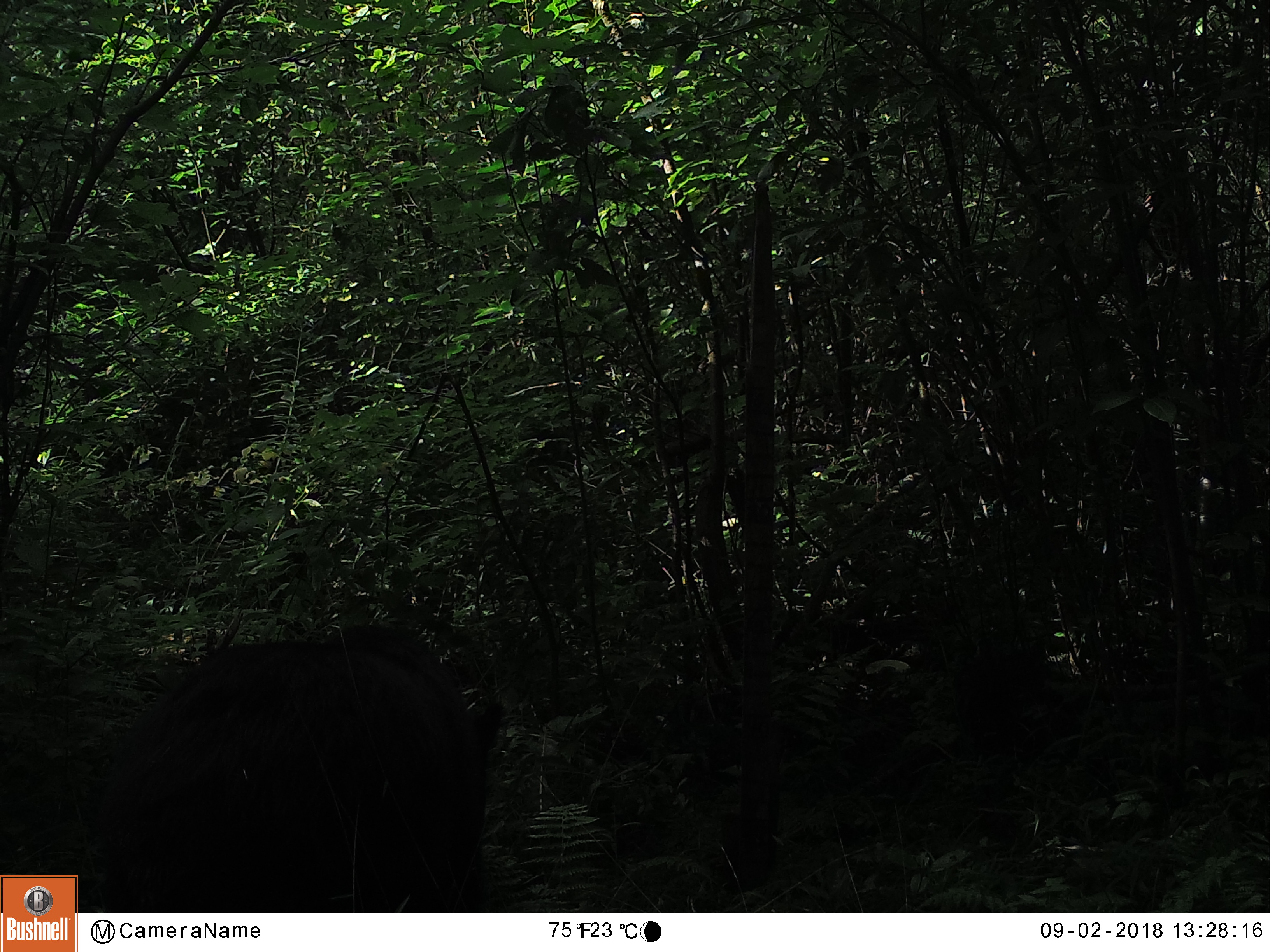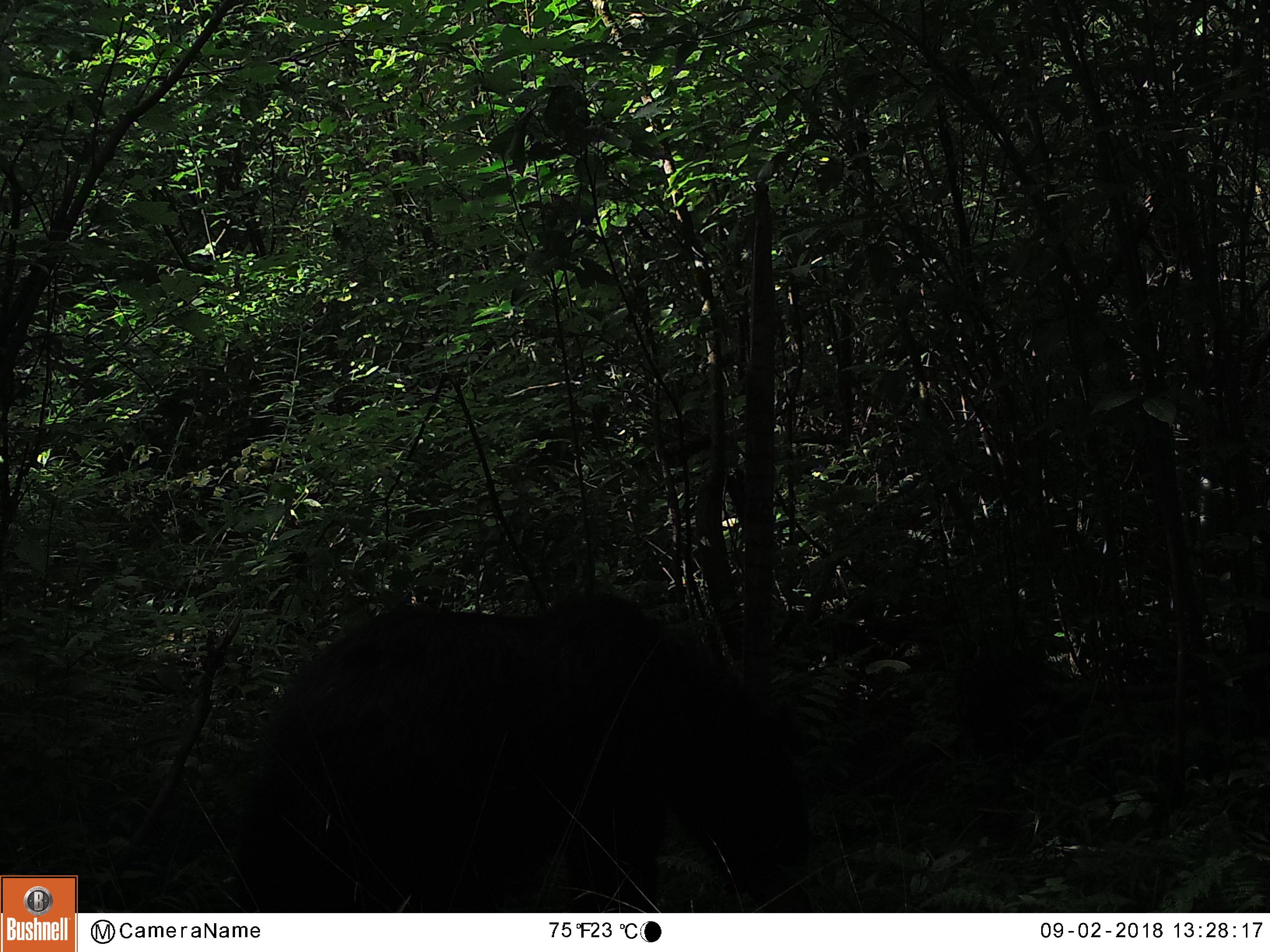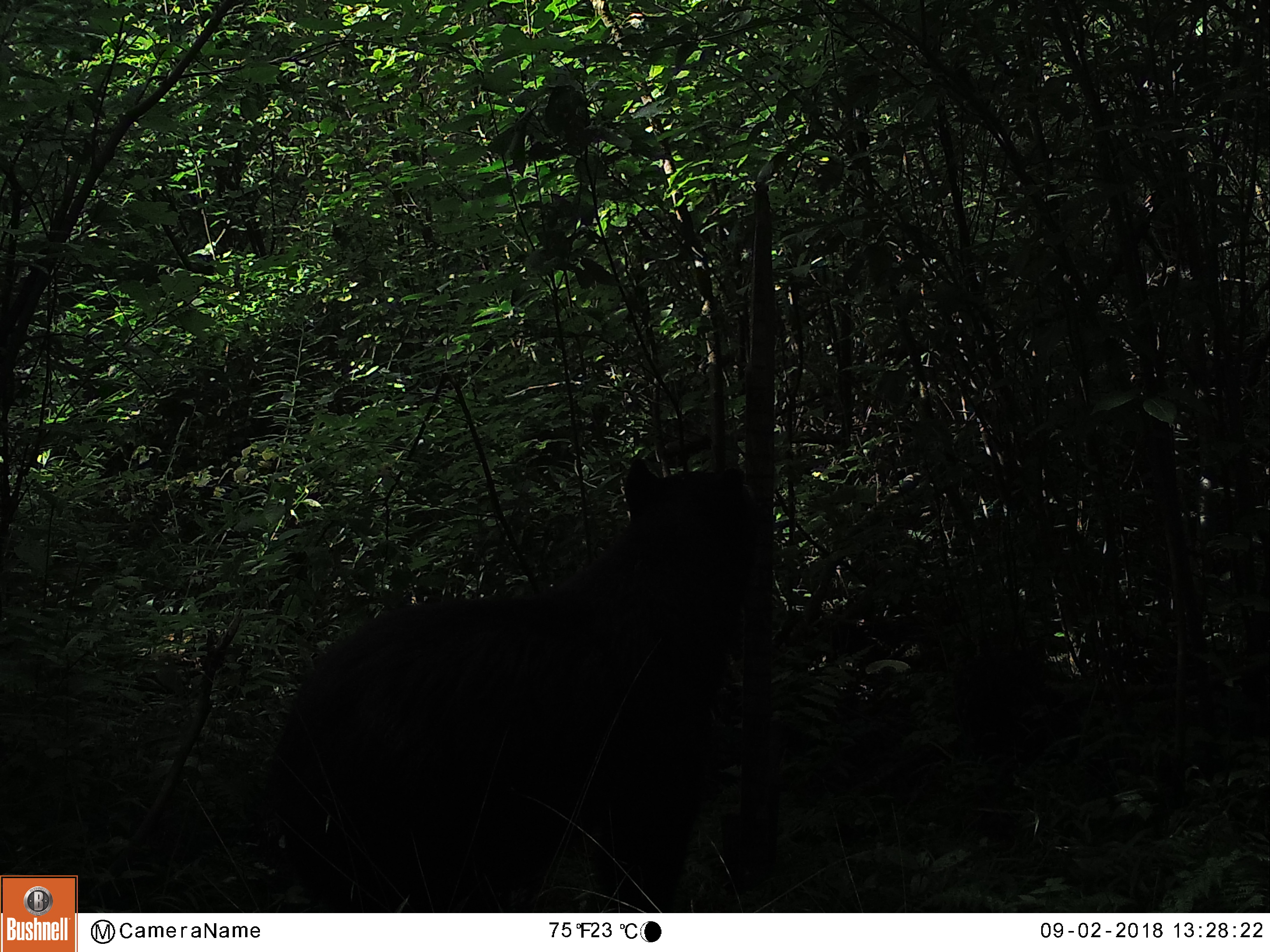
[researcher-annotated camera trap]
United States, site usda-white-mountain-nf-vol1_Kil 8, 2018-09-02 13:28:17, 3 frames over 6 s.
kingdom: Animalia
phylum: Chordata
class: Mammalia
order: Carnivora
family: Ursidae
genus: Ursus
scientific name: Ursus americanus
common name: black bear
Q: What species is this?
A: Black bear (Ursus americanus).